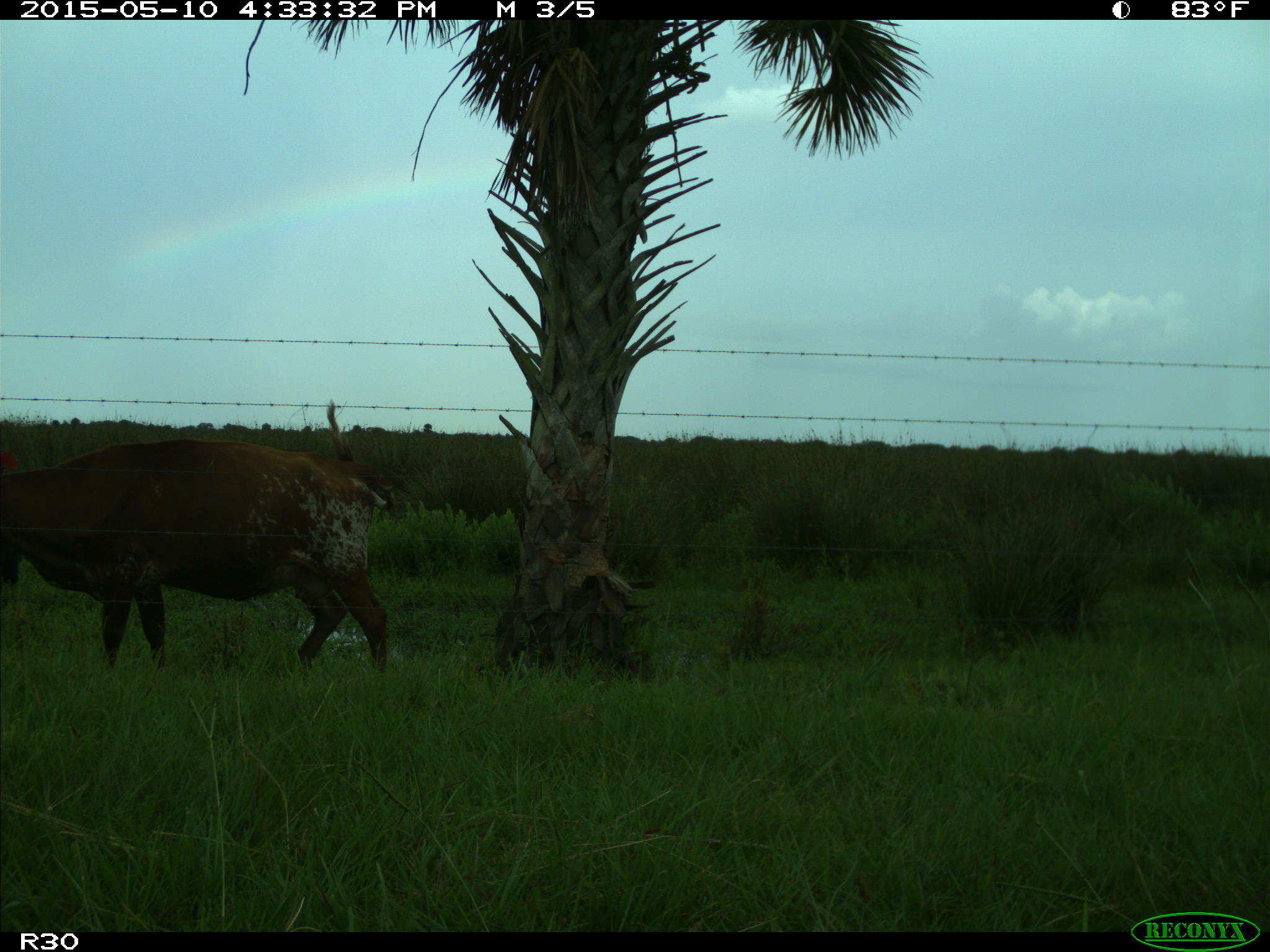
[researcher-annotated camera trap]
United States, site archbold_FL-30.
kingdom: Animalia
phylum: Chordata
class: Mammalia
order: Artiodactyla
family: Bovidae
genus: Bos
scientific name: Bos taurus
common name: domestic cow